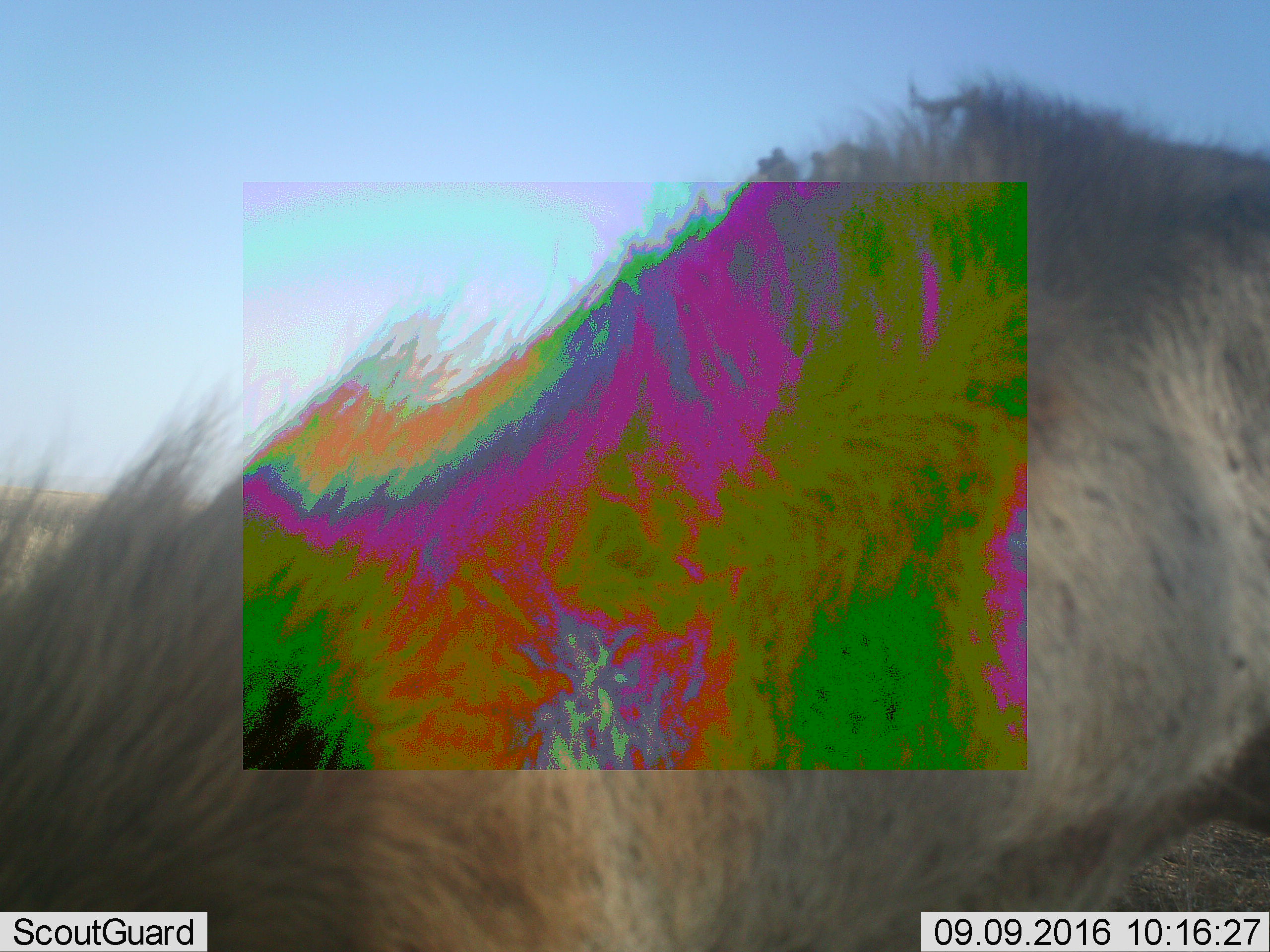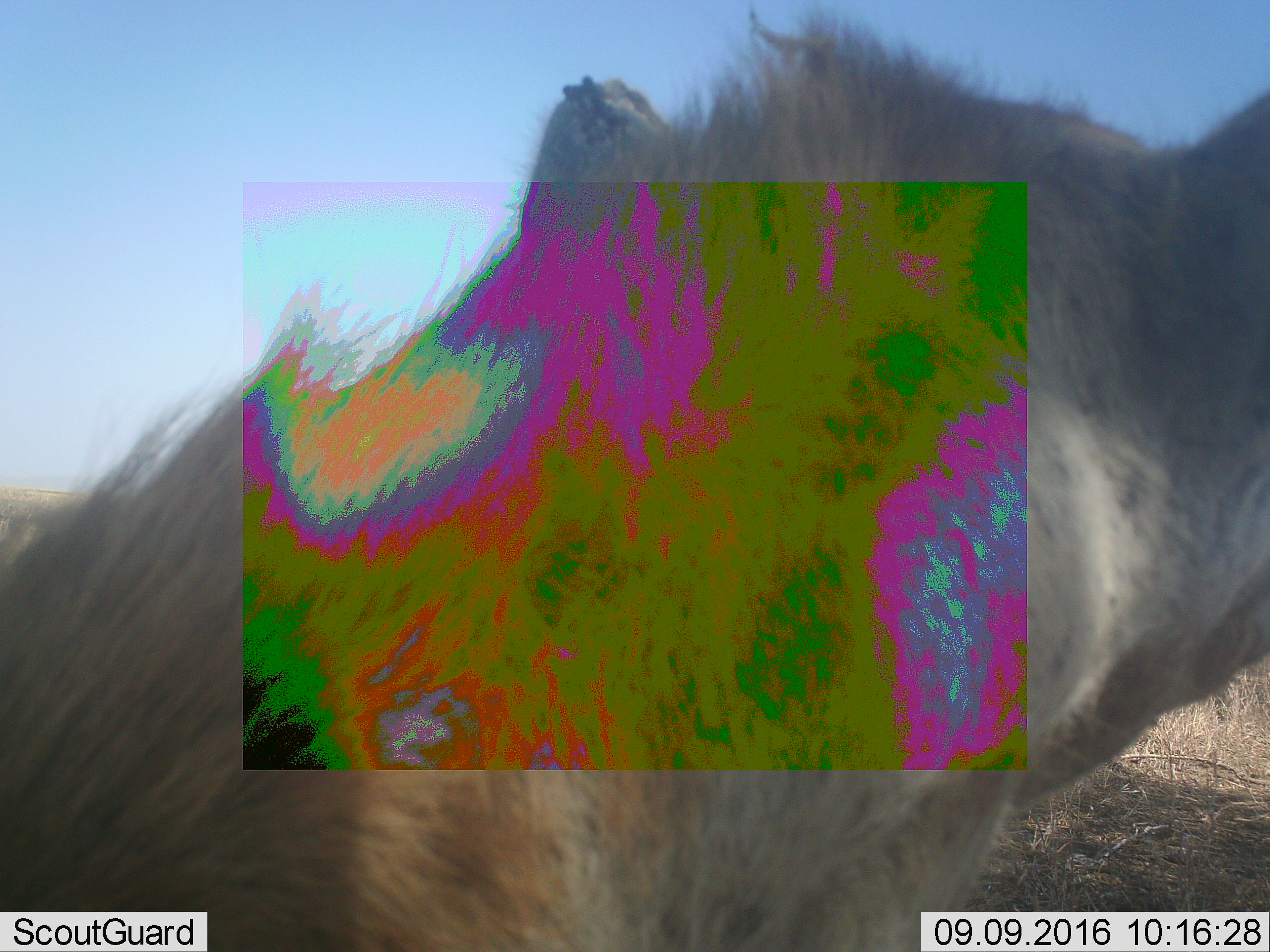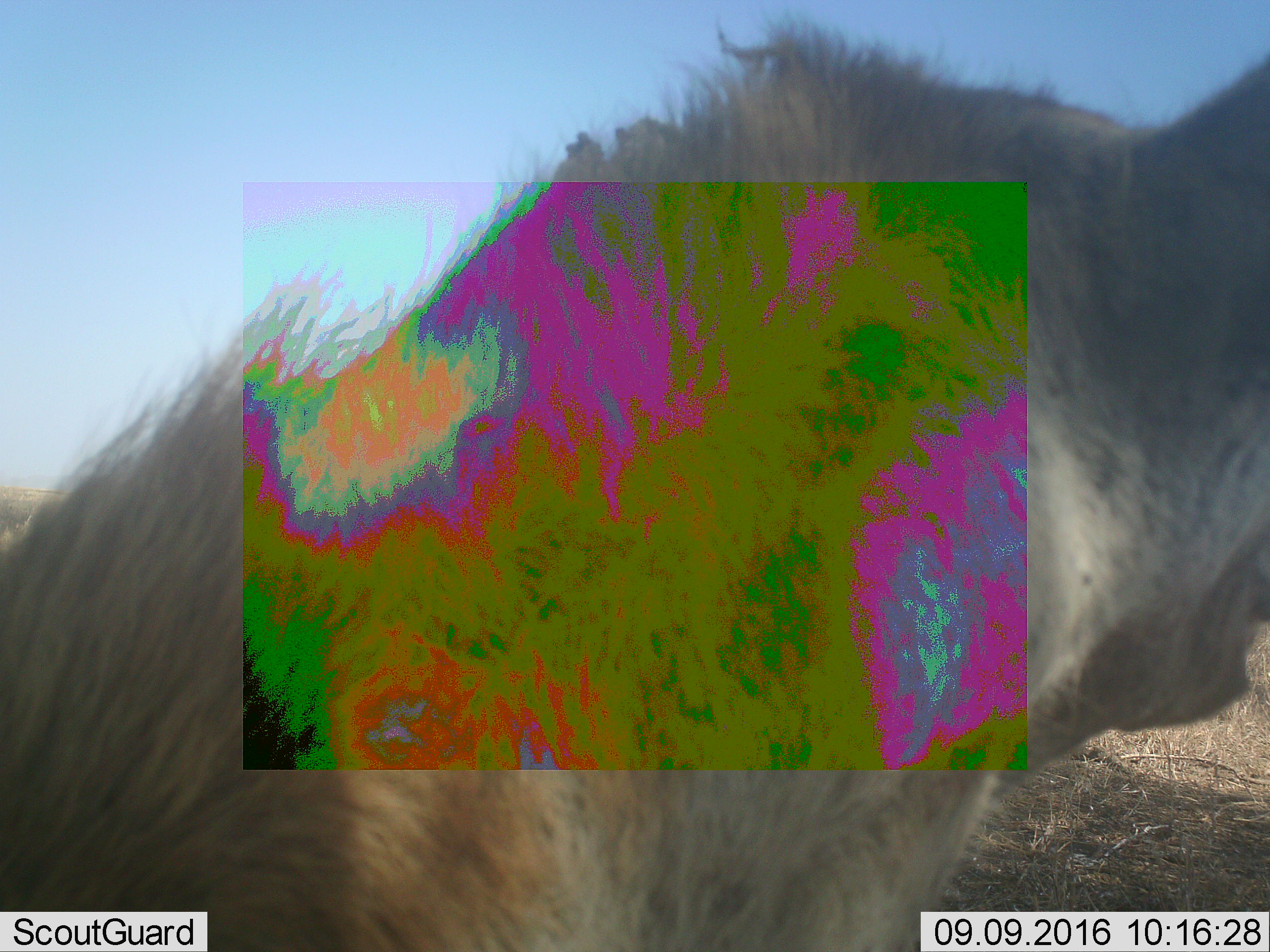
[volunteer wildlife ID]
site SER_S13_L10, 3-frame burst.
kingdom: Animalia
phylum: Chordata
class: Mammalia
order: Carnivora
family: Hyaenidae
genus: Crocuta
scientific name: Crocuta crocuta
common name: spotted hyena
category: hyenaspotted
Hyenaspotted (spotted hyena) (Crocuta crocuta), count 1. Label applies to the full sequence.